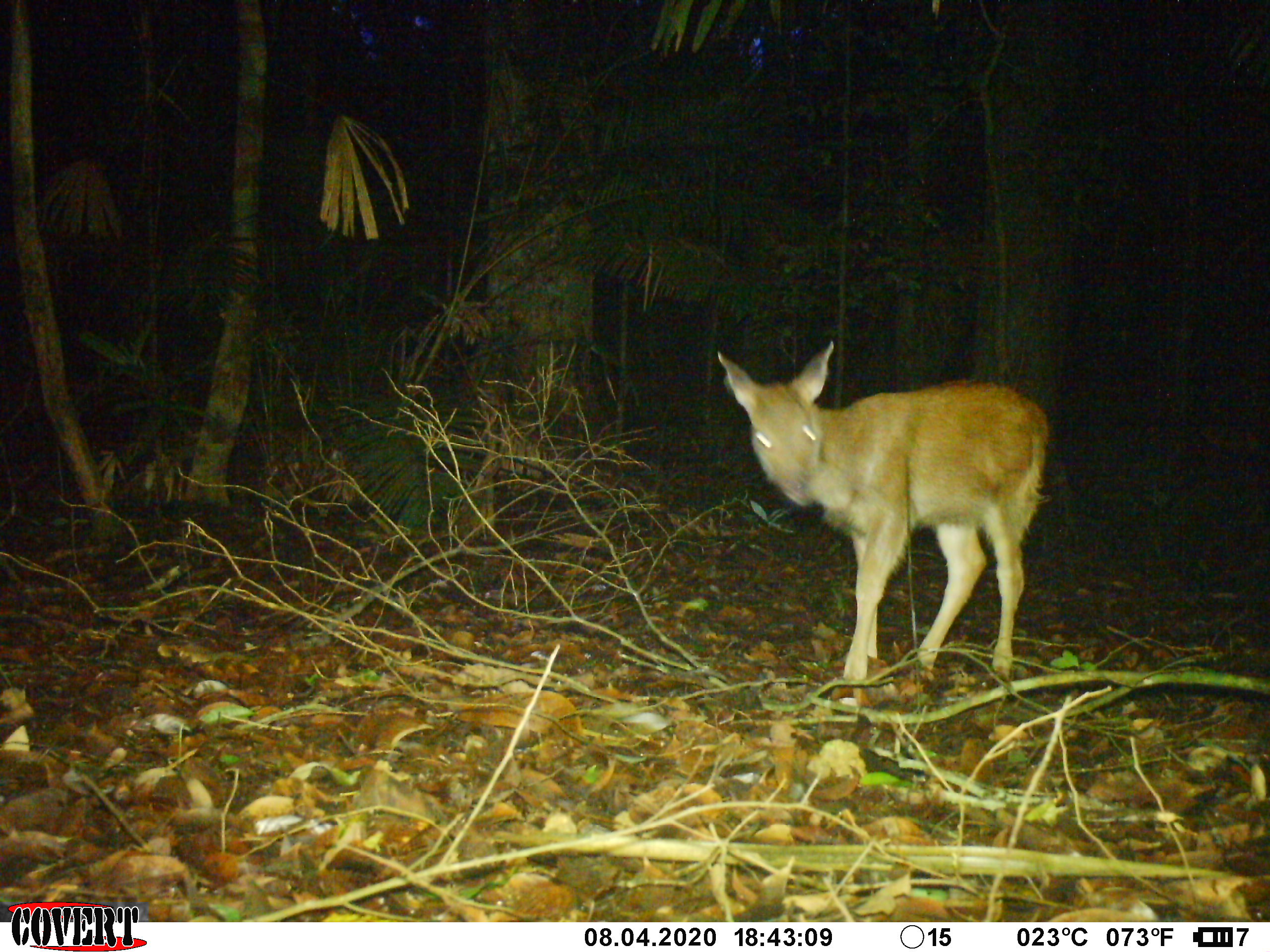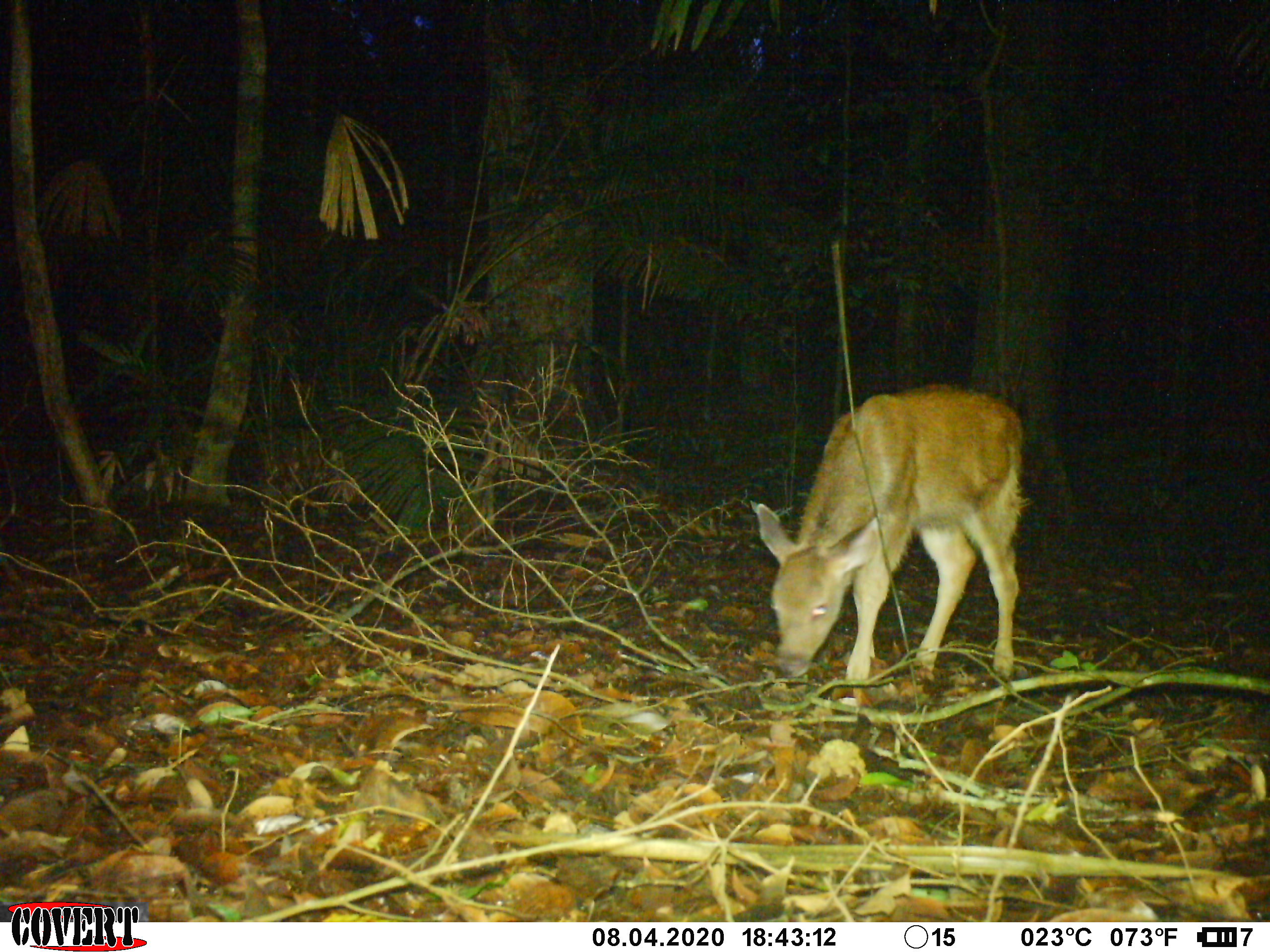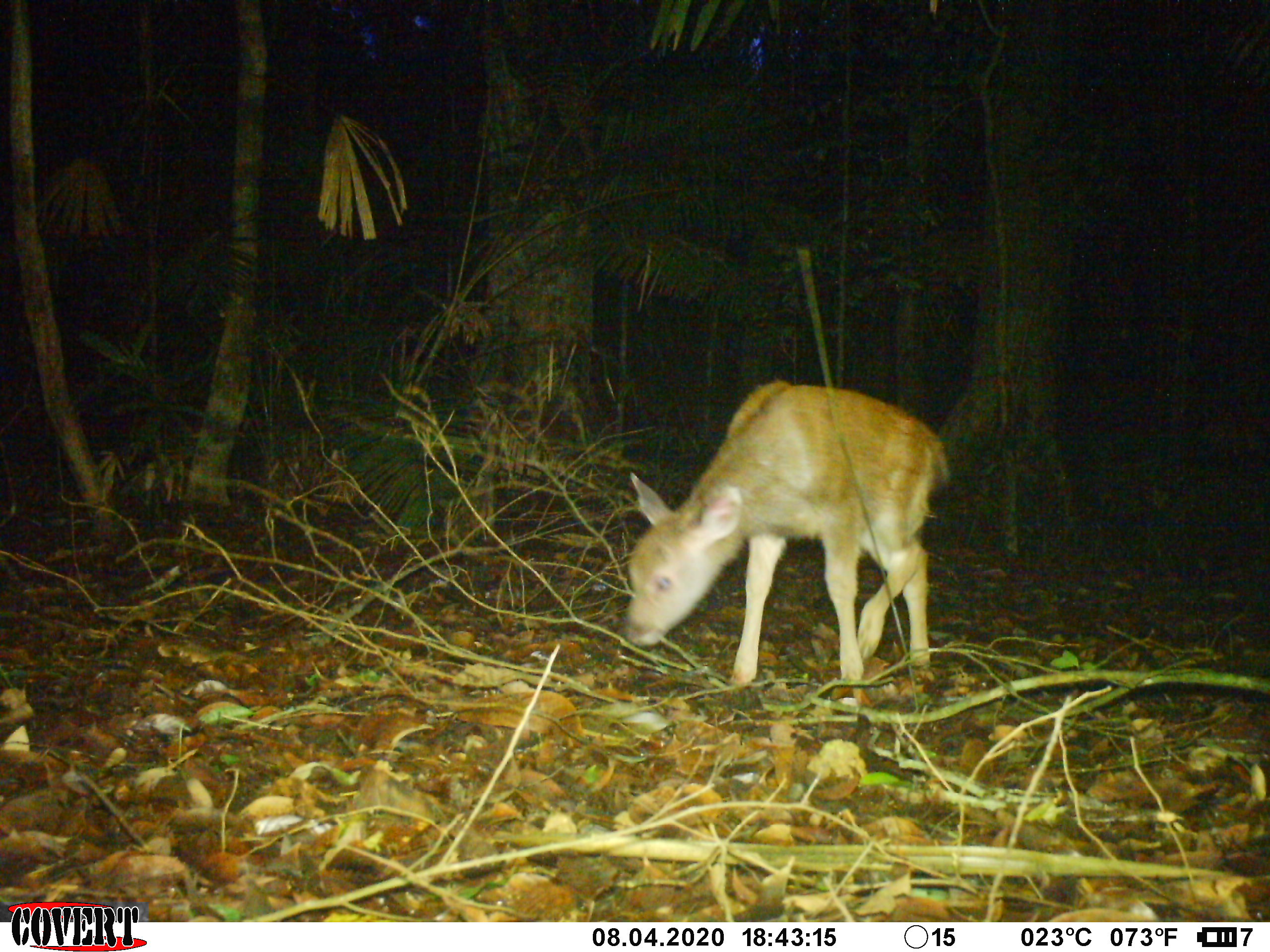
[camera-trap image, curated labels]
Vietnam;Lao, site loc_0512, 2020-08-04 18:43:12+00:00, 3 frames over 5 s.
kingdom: Animalia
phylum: Chordata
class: Mammalia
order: Artiodactyla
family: Cervidae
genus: Rusa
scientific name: Rusa unicolor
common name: sambar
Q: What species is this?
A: Sambar (Rusa unicolor).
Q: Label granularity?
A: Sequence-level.